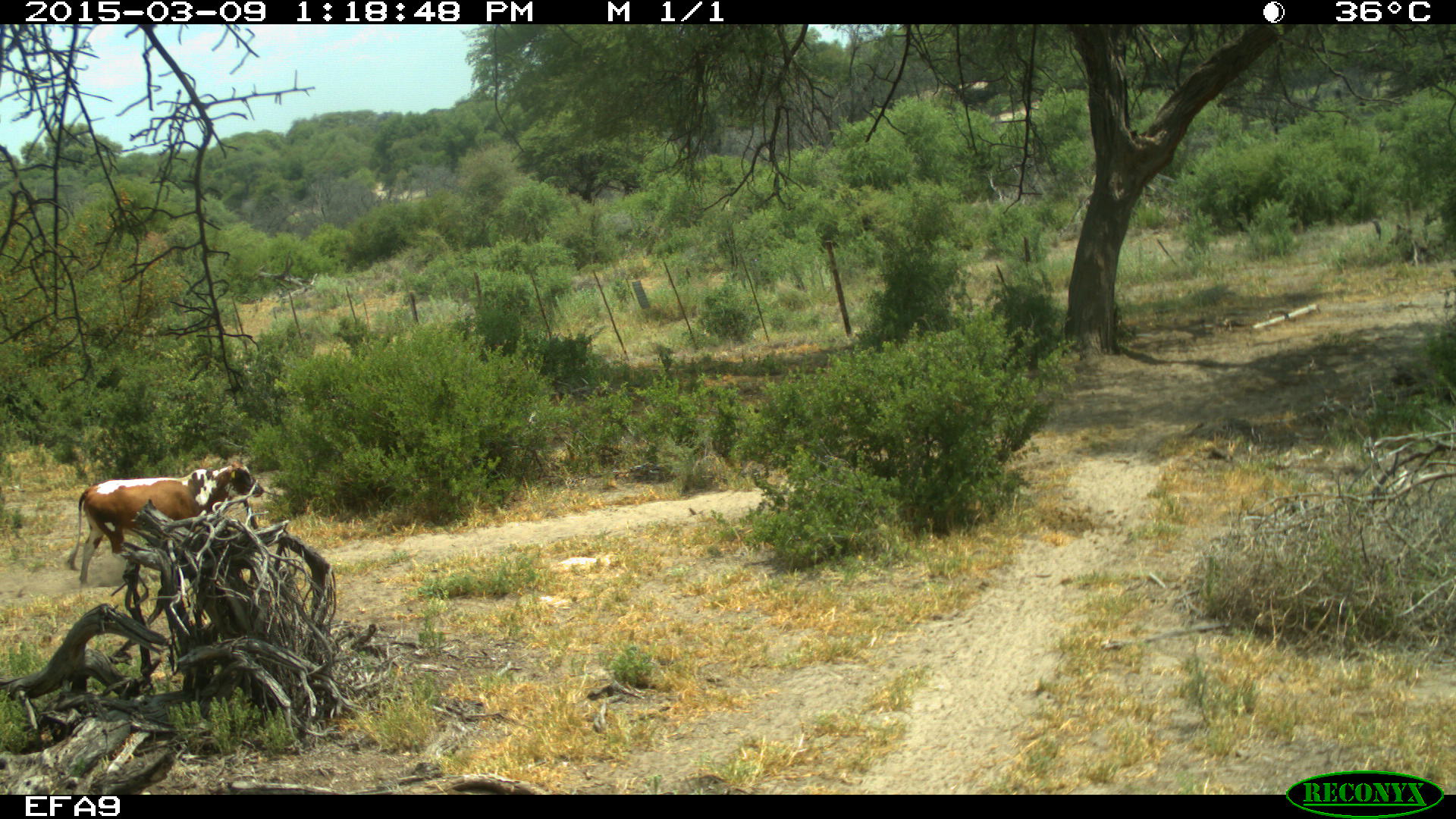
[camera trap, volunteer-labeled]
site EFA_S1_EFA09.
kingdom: Animalia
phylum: Chordata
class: Mammalia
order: Artiodactyla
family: Bovidae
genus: Bos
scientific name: Bos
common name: cattle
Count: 1.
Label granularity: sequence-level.